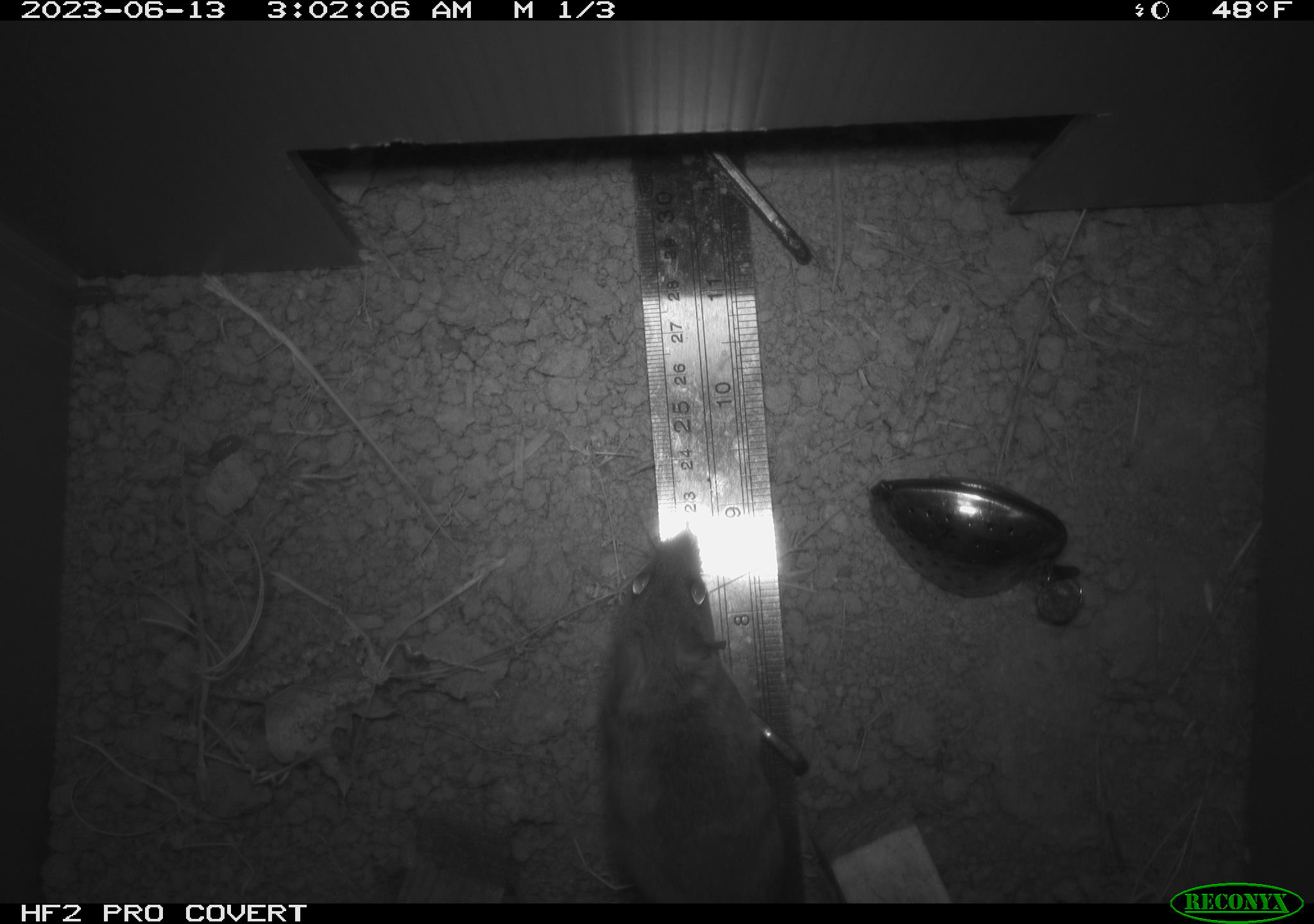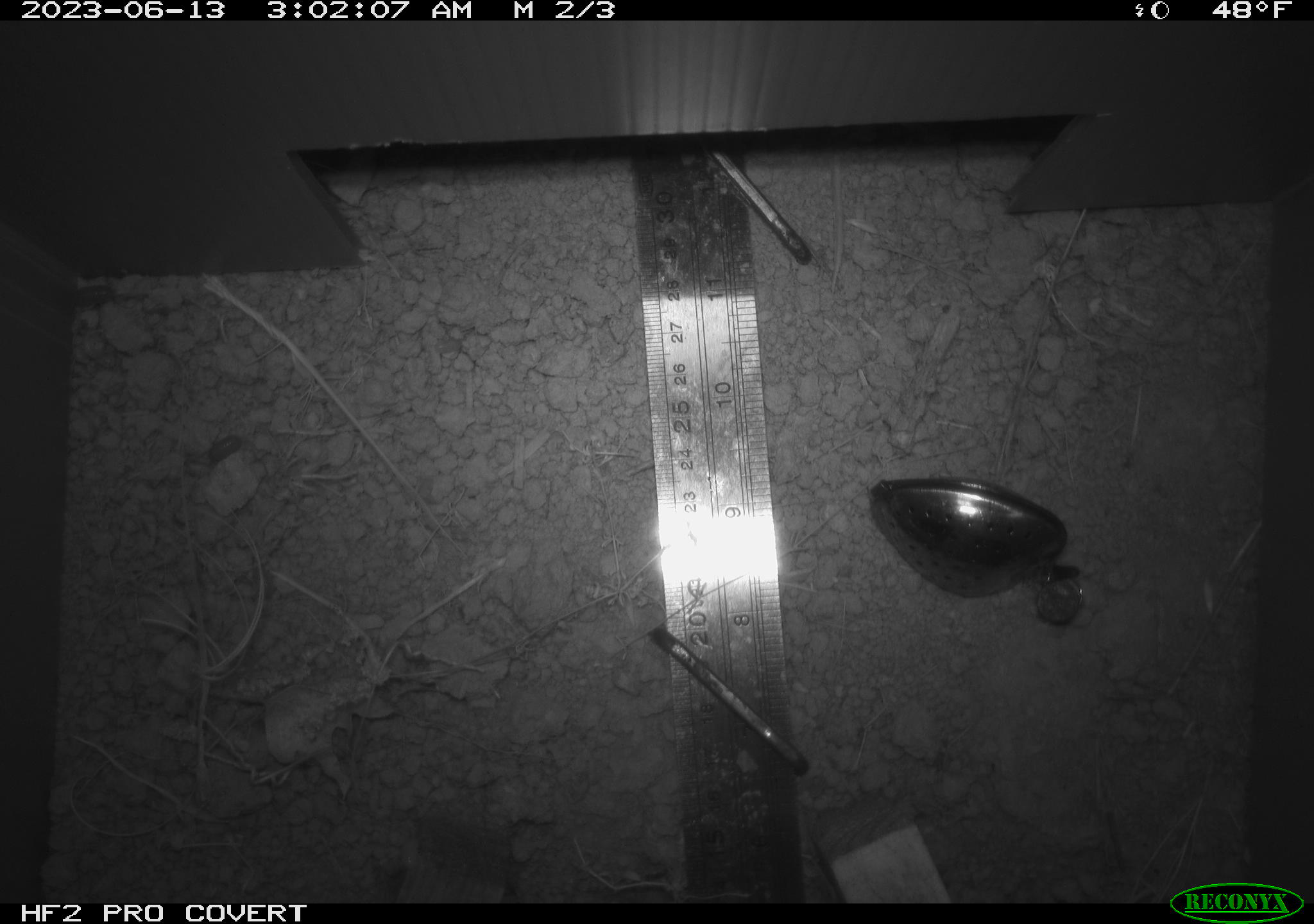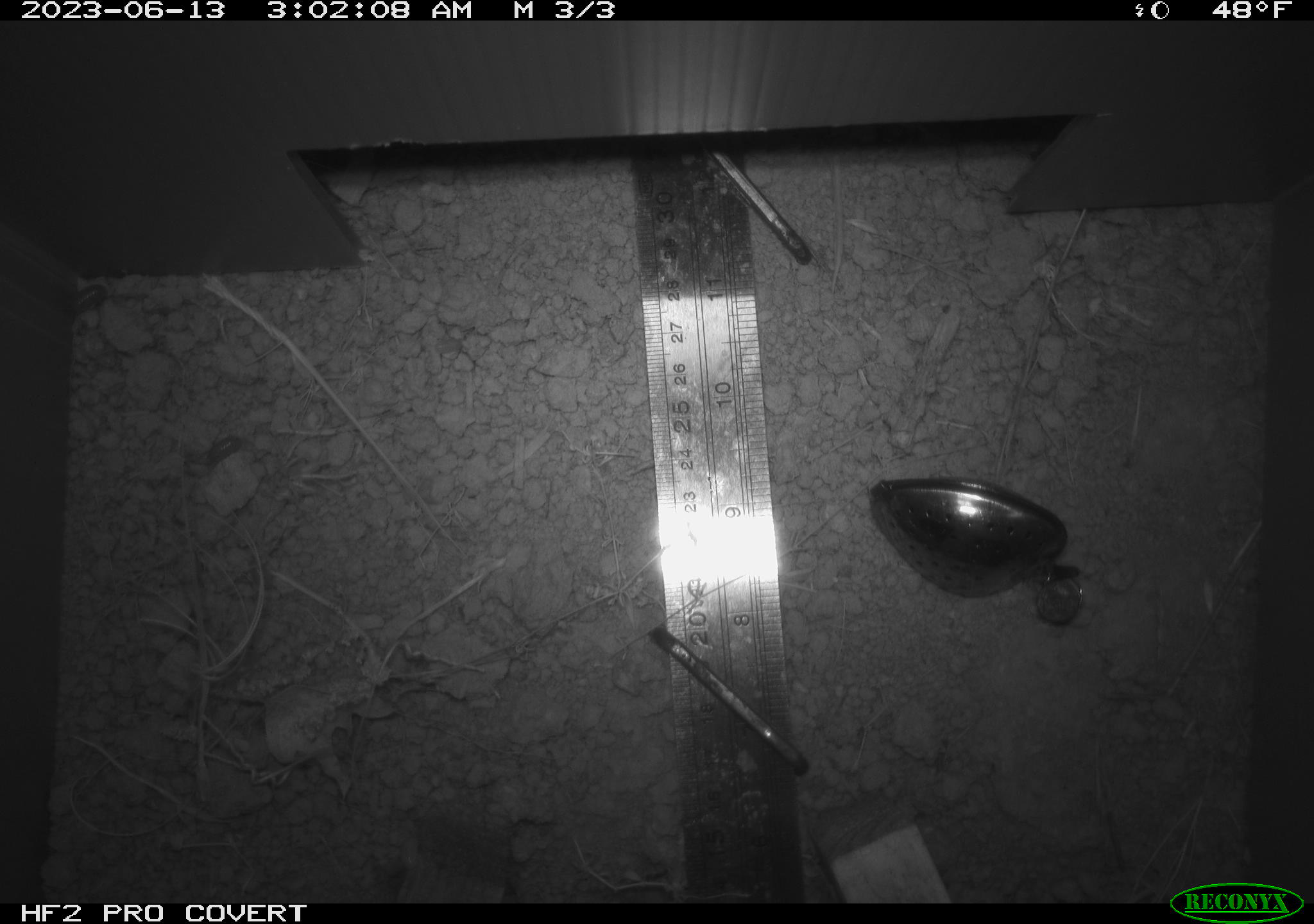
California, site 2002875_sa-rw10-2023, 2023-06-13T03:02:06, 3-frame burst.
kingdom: Animalia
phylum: Chordata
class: Mammalia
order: Rodentia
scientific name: Rodentia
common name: rodent